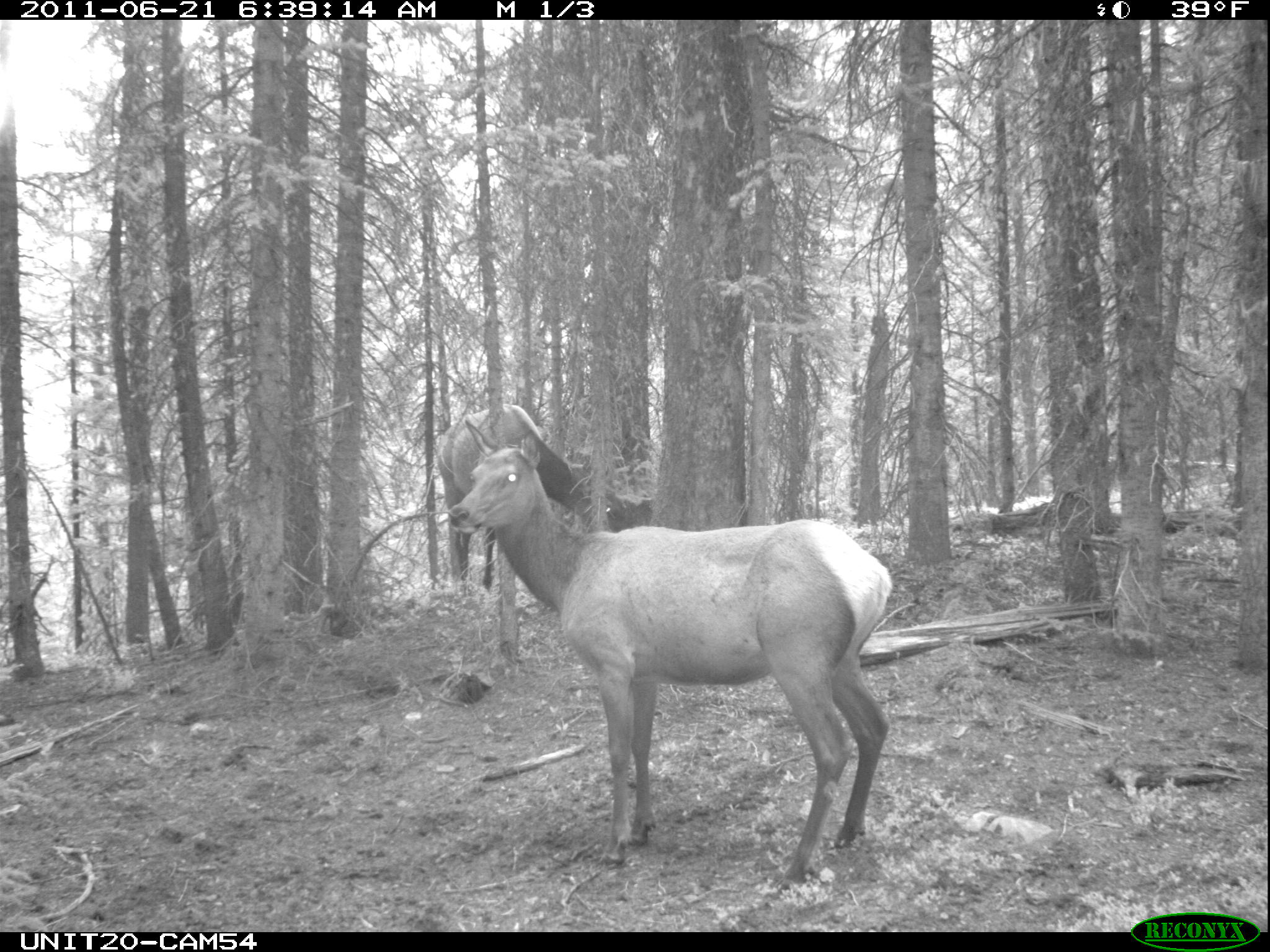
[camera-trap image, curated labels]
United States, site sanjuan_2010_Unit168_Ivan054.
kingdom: Animalia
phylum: Chordata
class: Mammalia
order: Artiodactyla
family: Cervidae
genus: Cervus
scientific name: Cervus elaphus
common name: red deer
Cervus elaphus (red deer).